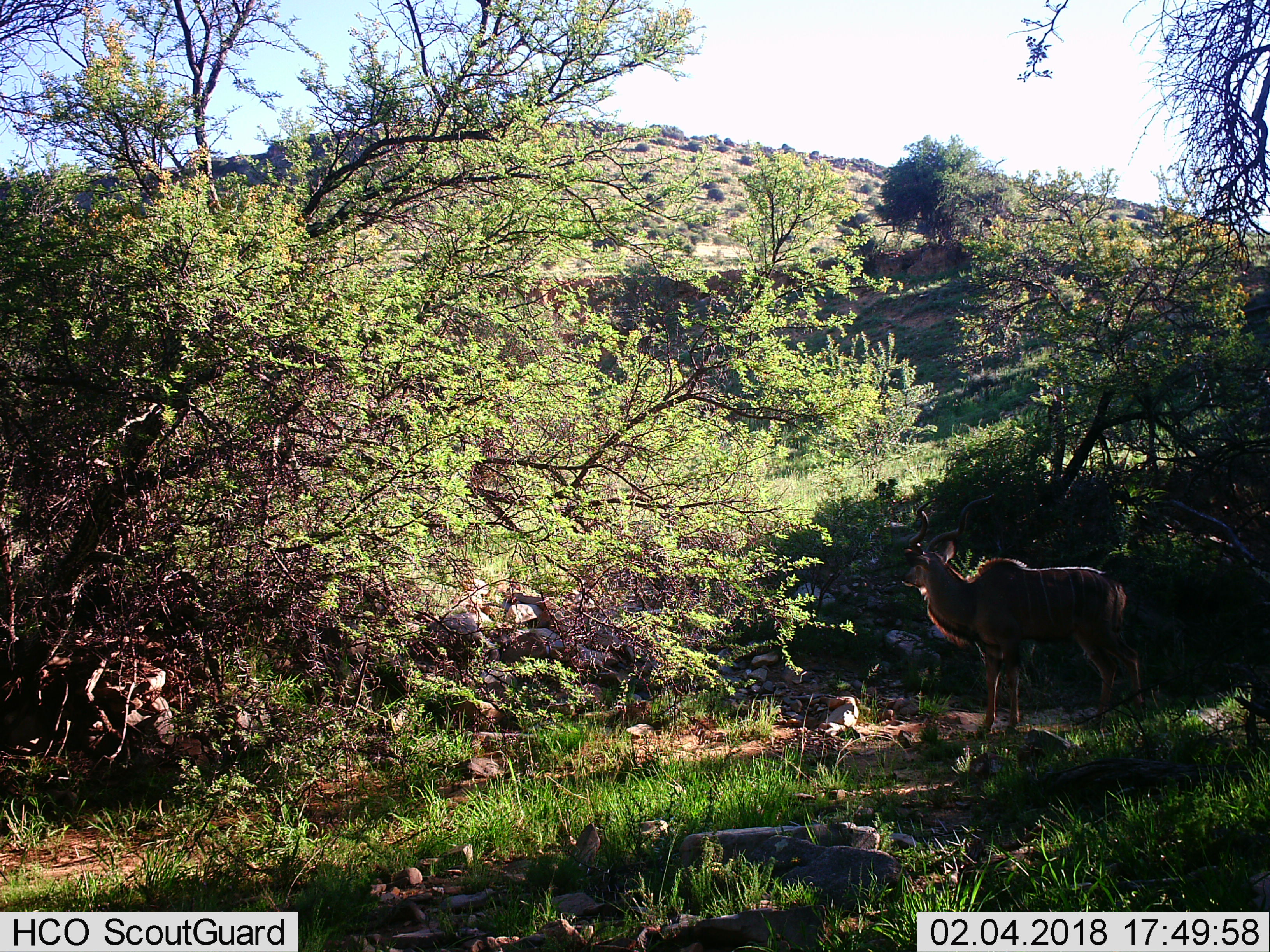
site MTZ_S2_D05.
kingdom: Animalia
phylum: Chordata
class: Mammalia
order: Artiodactyla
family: Bovidae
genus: Tragelaphus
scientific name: Tragelaphus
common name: kudu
Kudu (Tragelaphus), count 1. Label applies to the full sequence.